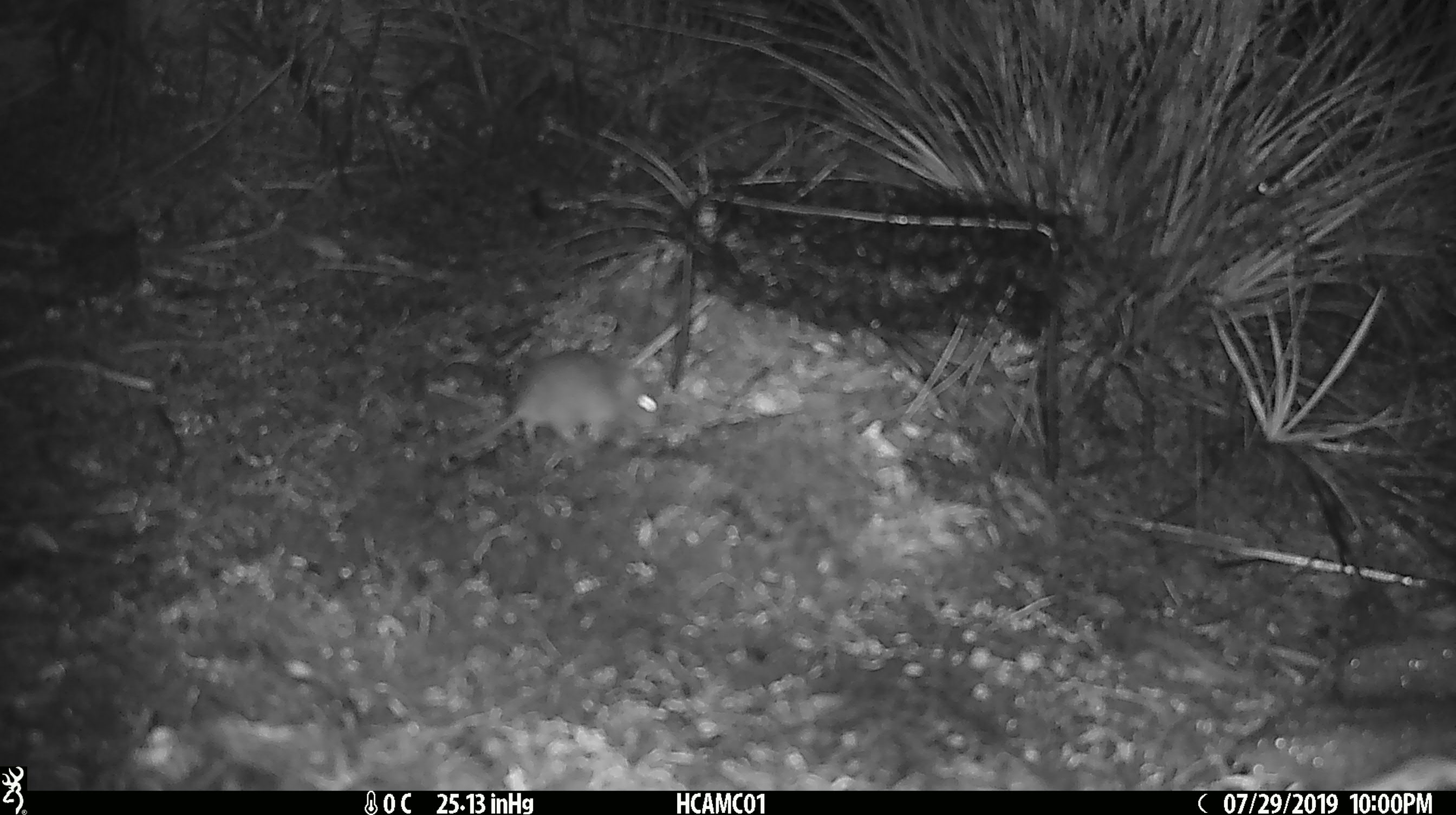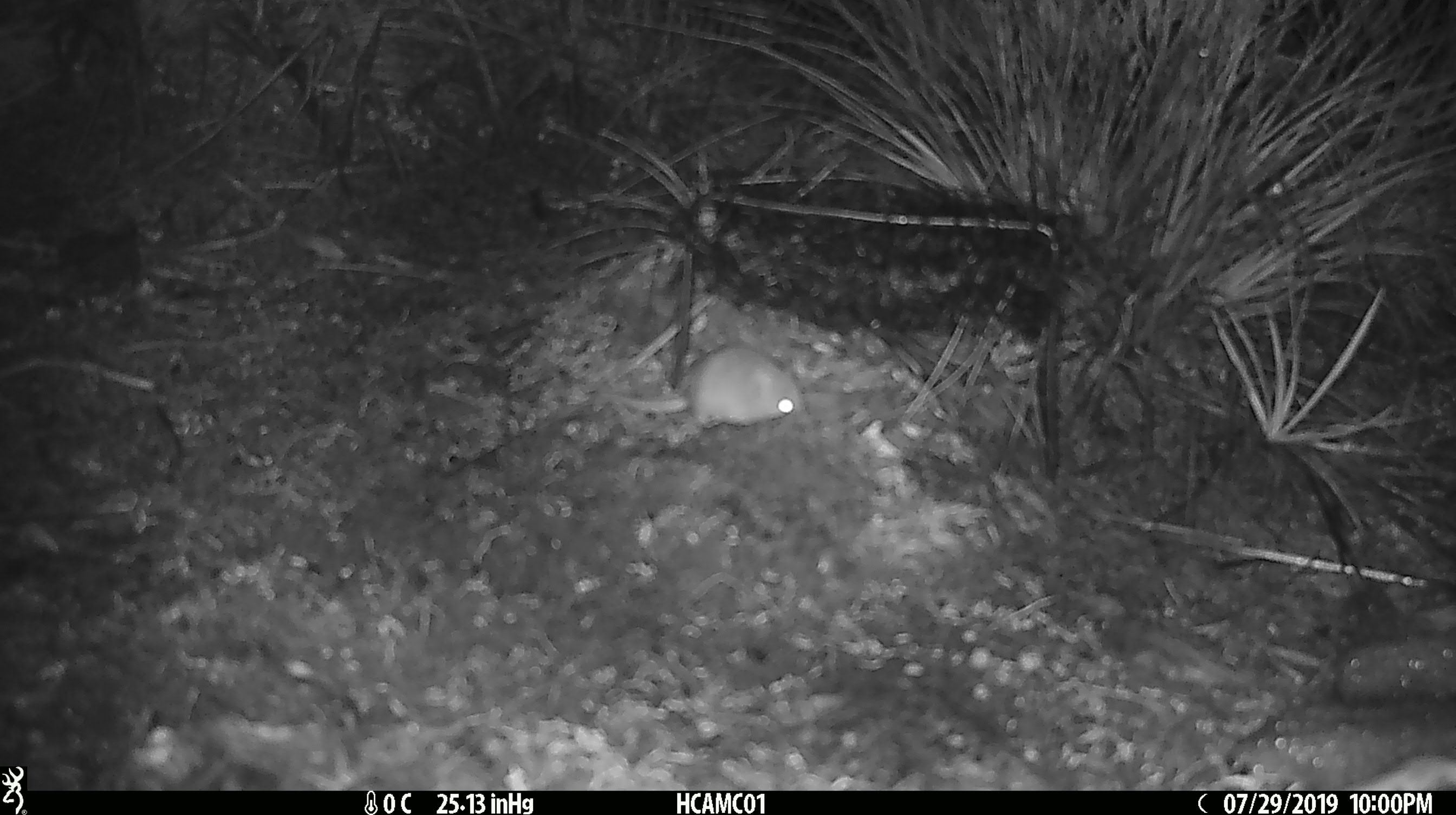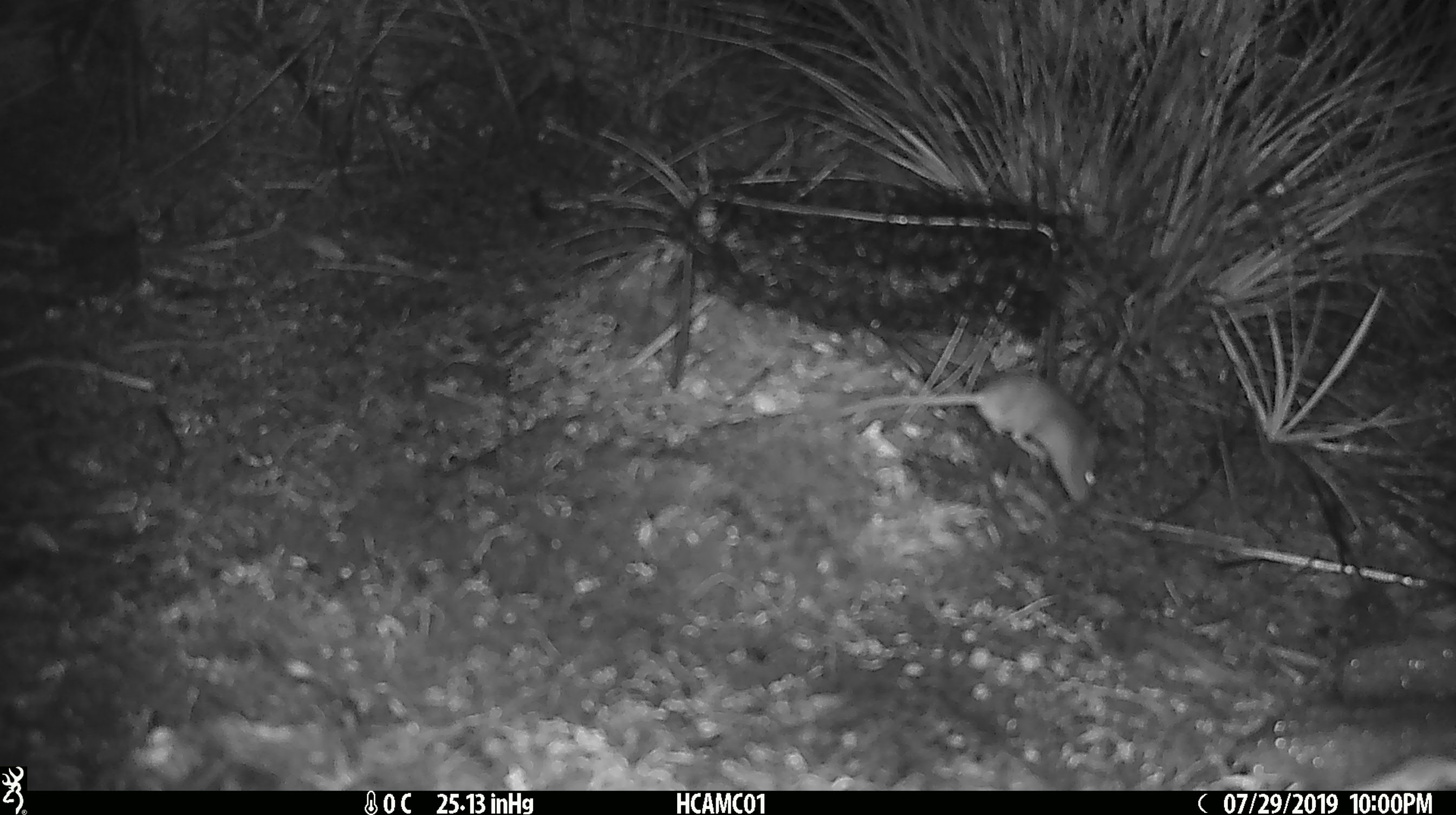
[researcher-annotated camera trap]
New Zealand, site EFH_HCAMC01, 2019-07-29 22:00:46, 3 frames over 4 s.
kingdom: Animalia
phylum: Chordata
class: Mammalia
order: Rodentia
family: Muridae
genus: Mus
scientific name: Mus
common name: mouse